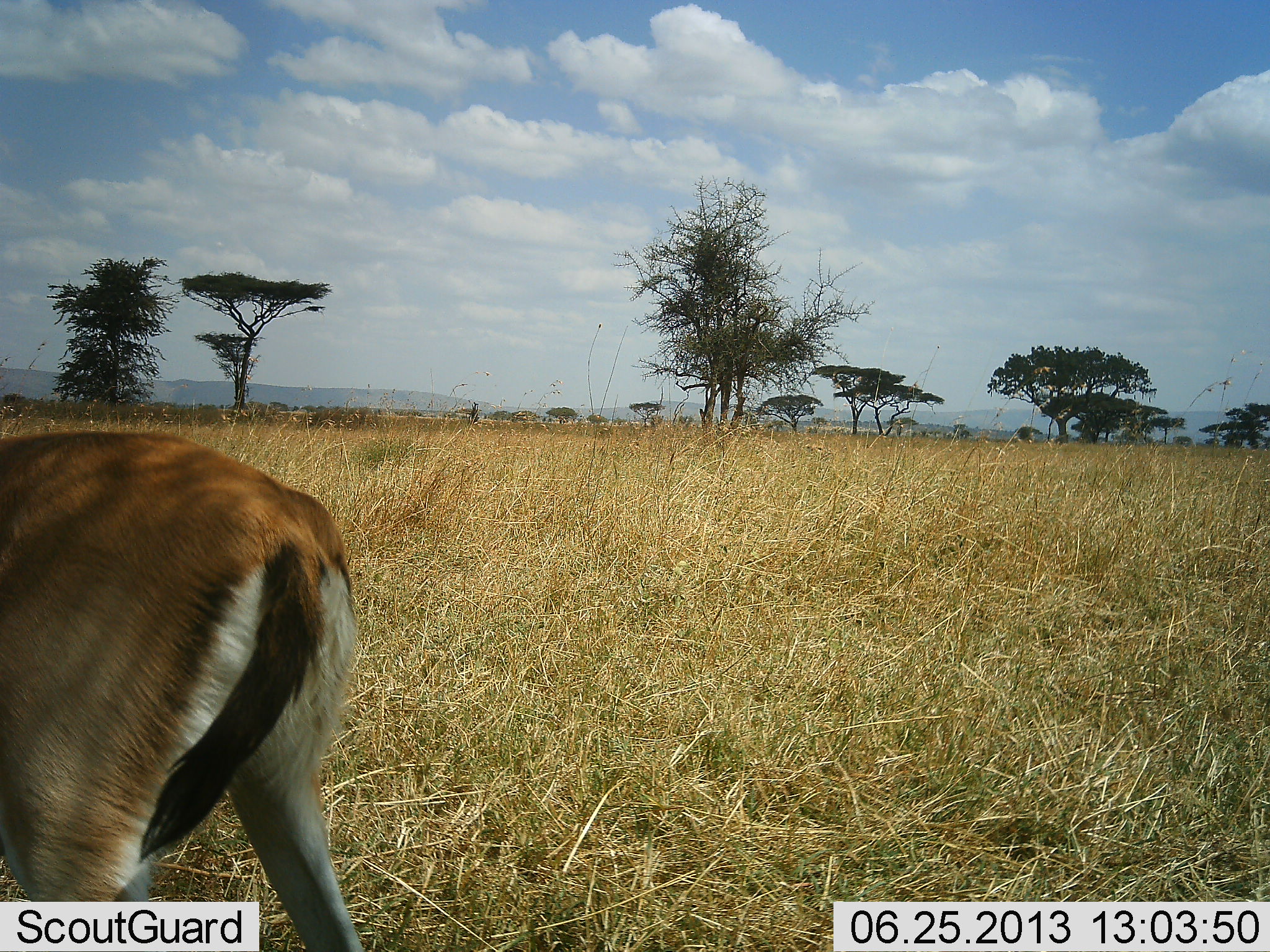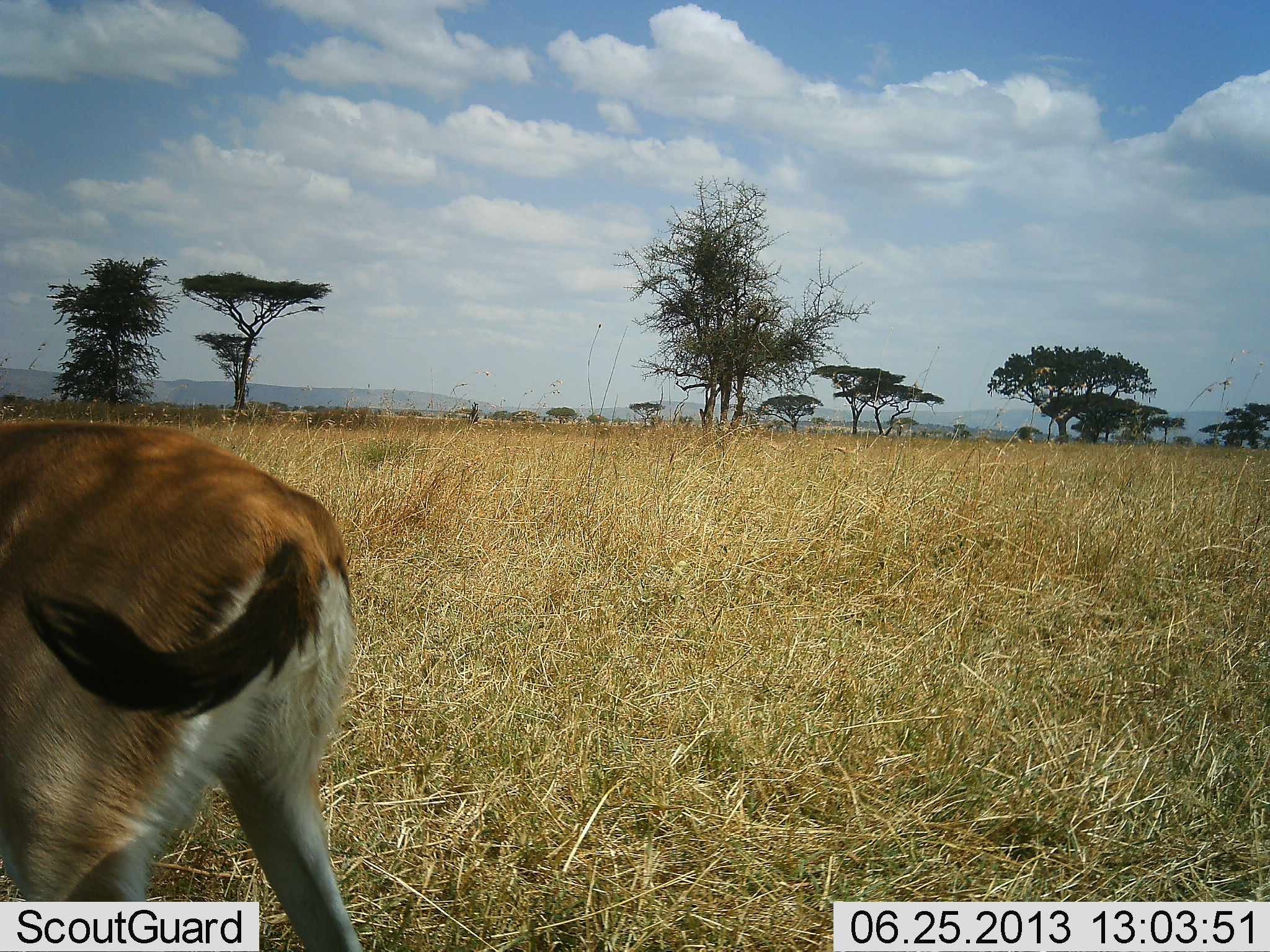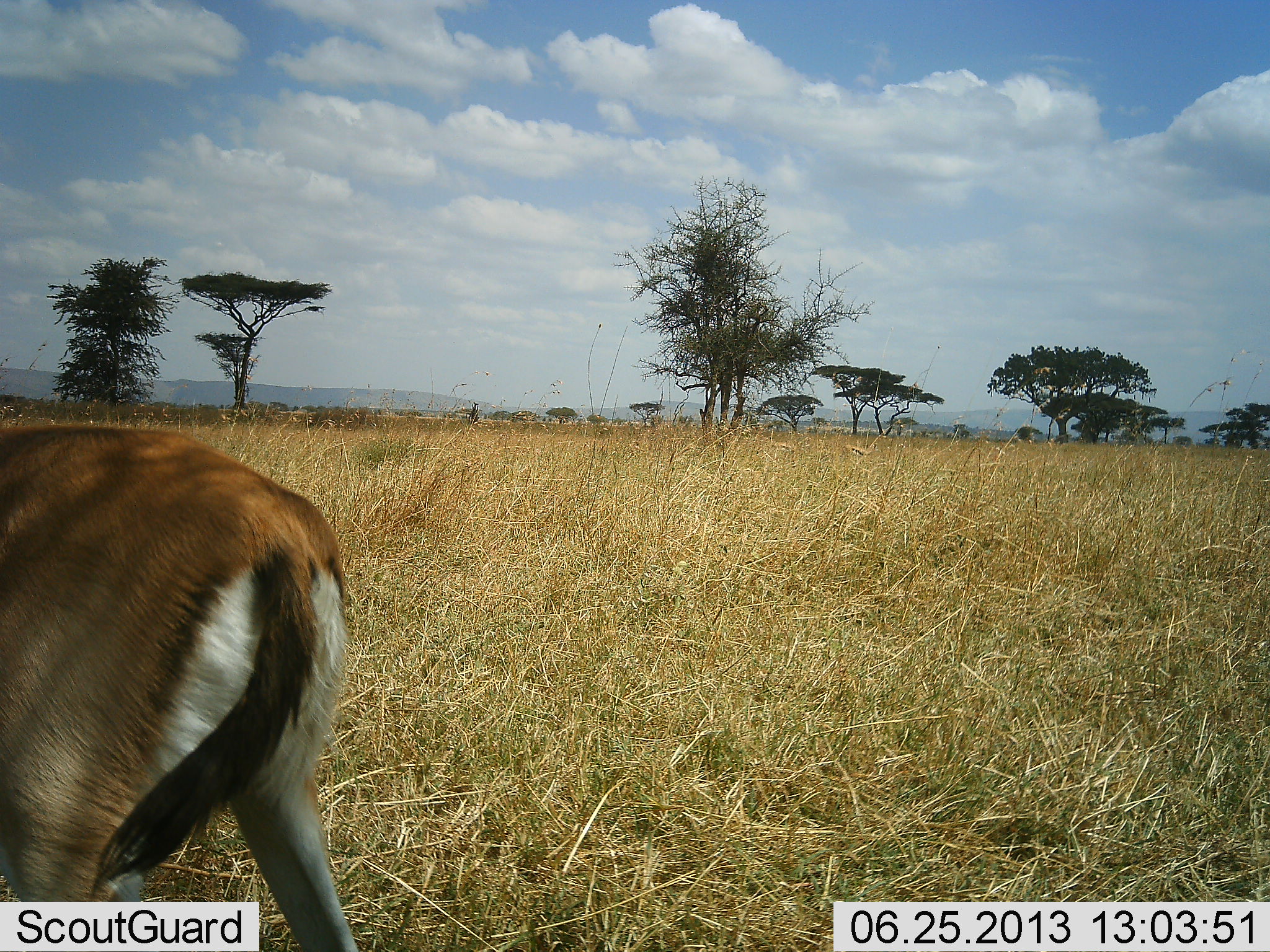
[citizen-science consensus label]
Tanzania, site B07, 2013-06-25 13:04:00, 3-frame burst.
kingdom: Animalia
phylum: Chordata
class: Mammalia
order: Artiodactyla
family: Bovidae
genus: Eudorcas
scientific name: Eudorcas thomsonii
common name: thomson's gazelle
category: gazellethomsons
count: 1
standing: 85%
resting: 0%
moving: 5%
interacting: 0%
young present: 0%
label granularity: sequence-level